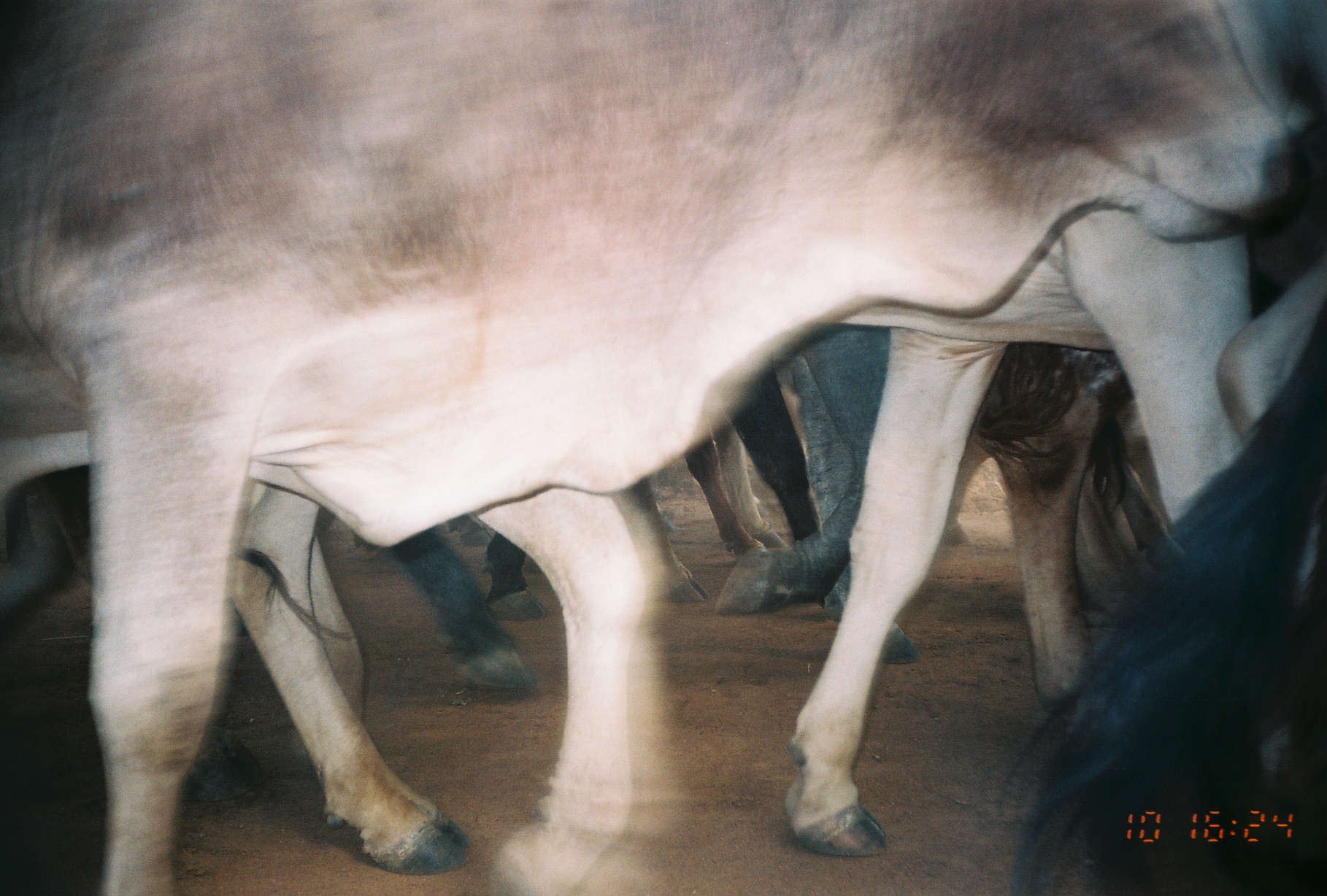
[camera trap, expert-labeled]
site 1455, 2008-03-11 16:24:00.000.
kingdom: Animalia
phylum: Chordata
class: Mammalia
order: Artiodactyla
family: Bovidae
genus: Bos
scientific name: Bos taurus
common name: domestic cattle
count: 8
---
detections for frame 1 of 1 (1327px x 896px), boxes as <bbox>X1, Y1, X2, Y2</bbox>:
group: <bbox>0, 0, 1327, 893</bbox>